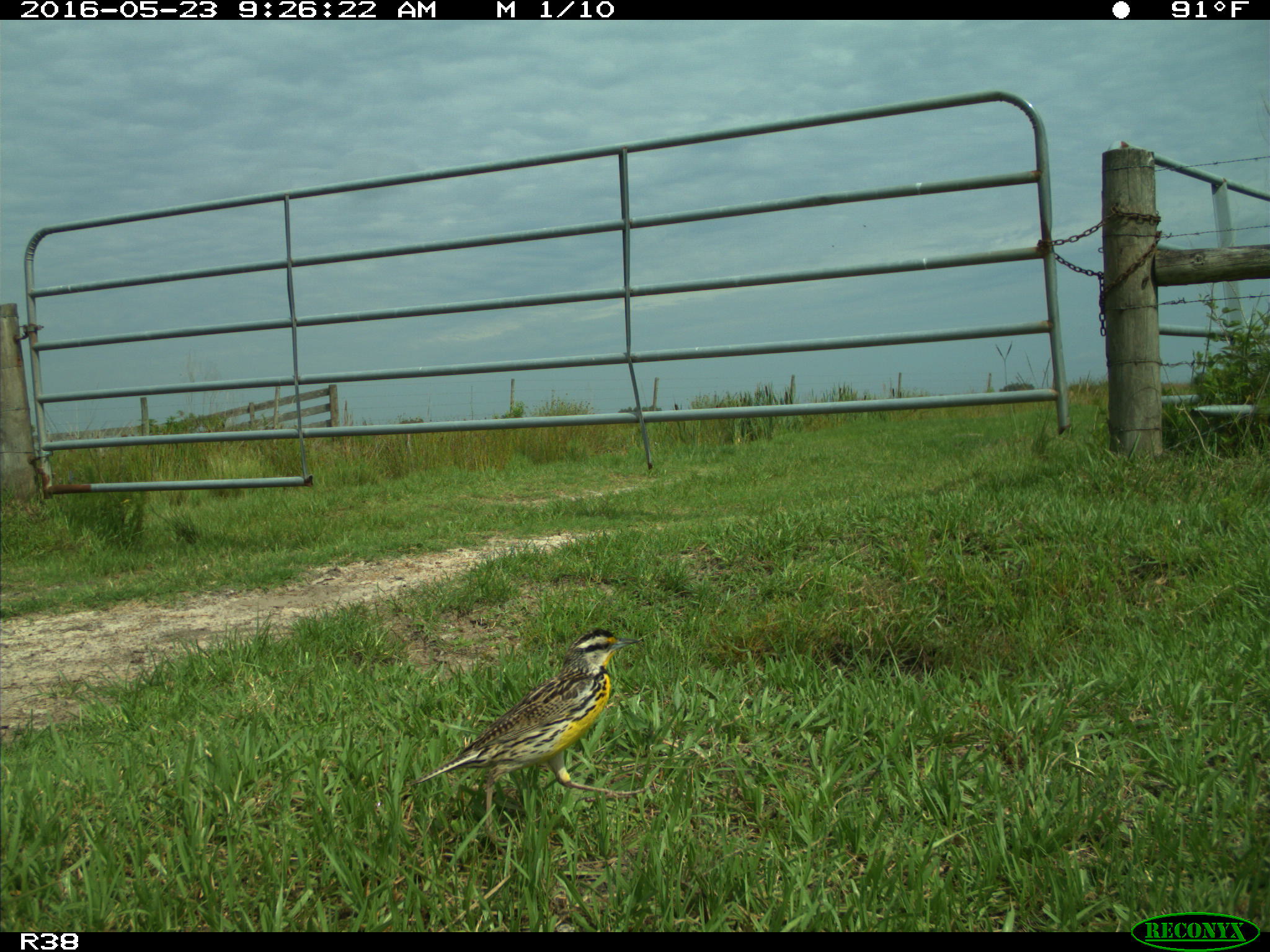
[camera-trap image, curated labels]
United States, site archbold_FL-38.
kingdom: Animalia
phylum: Chordata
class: Aves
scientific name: Aves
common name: birds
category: unidentified bird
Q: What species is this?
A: Unidentified bird (birds) (Aves).